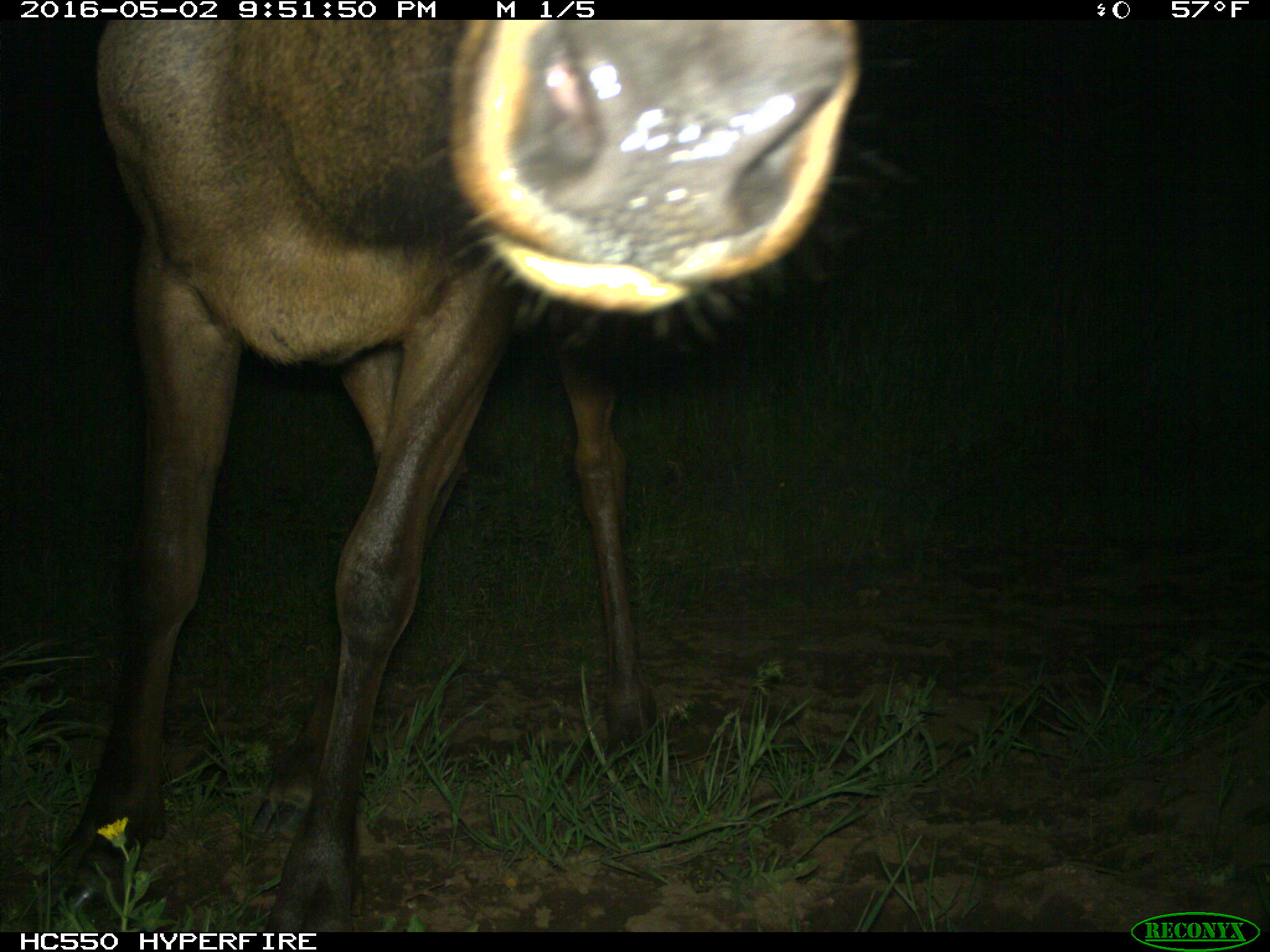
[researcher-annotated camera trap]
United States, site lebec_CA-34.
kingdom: Animalia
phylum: Chordata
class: Mammalia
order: Artiodactyla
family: Cervidae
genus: Cervus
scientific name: Cervus canadensis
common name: elk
Cervus canadensis (elk).